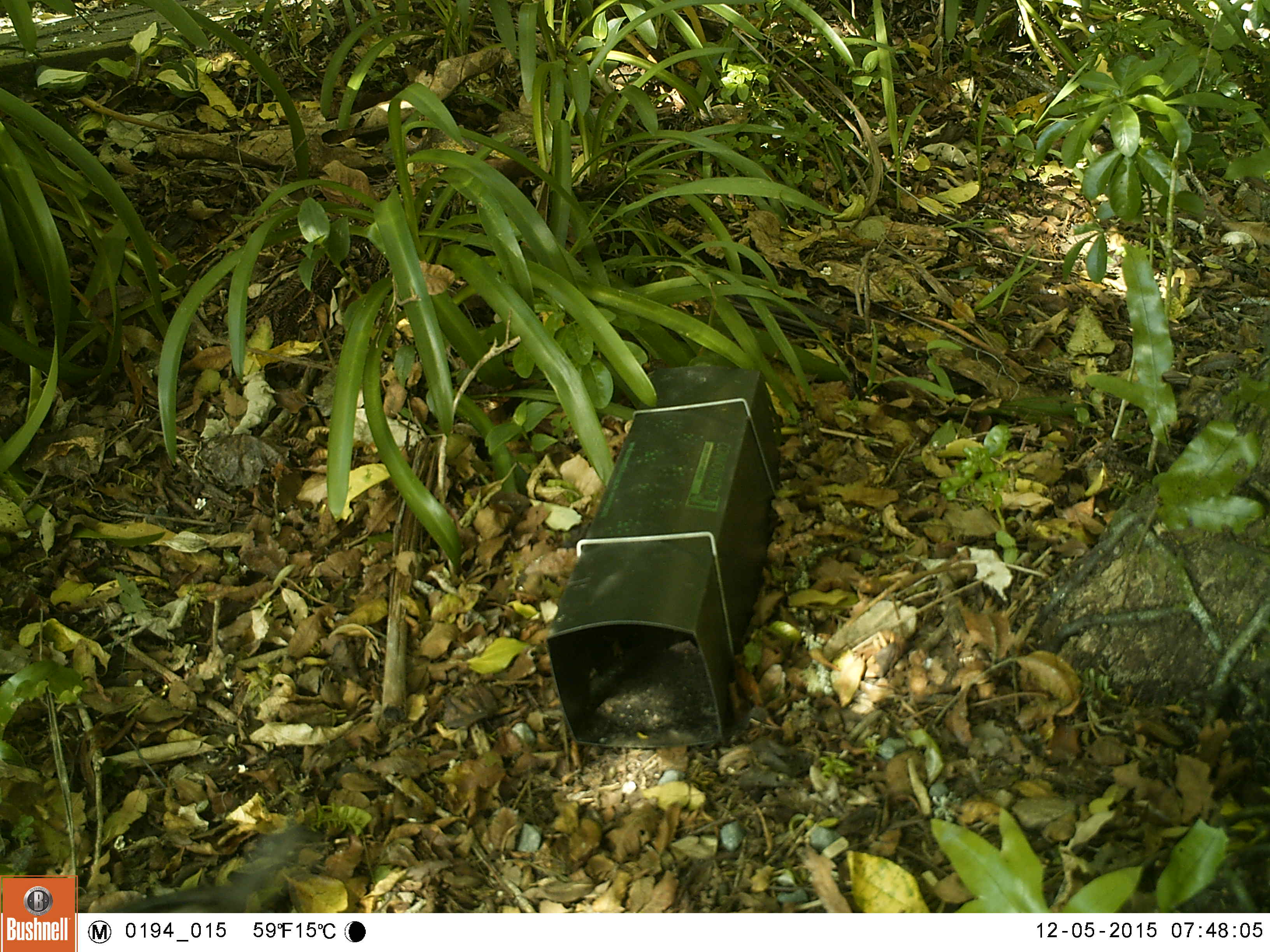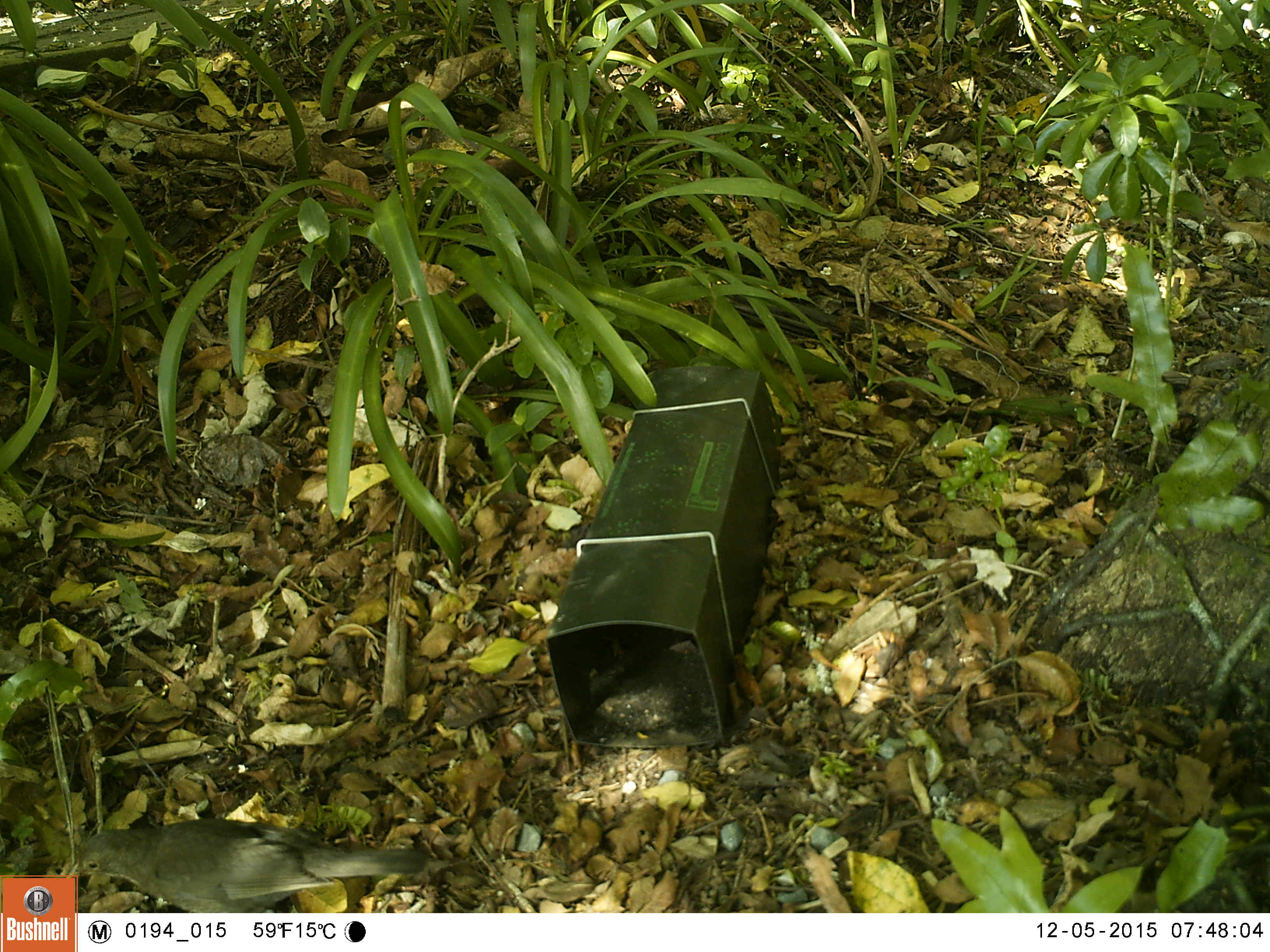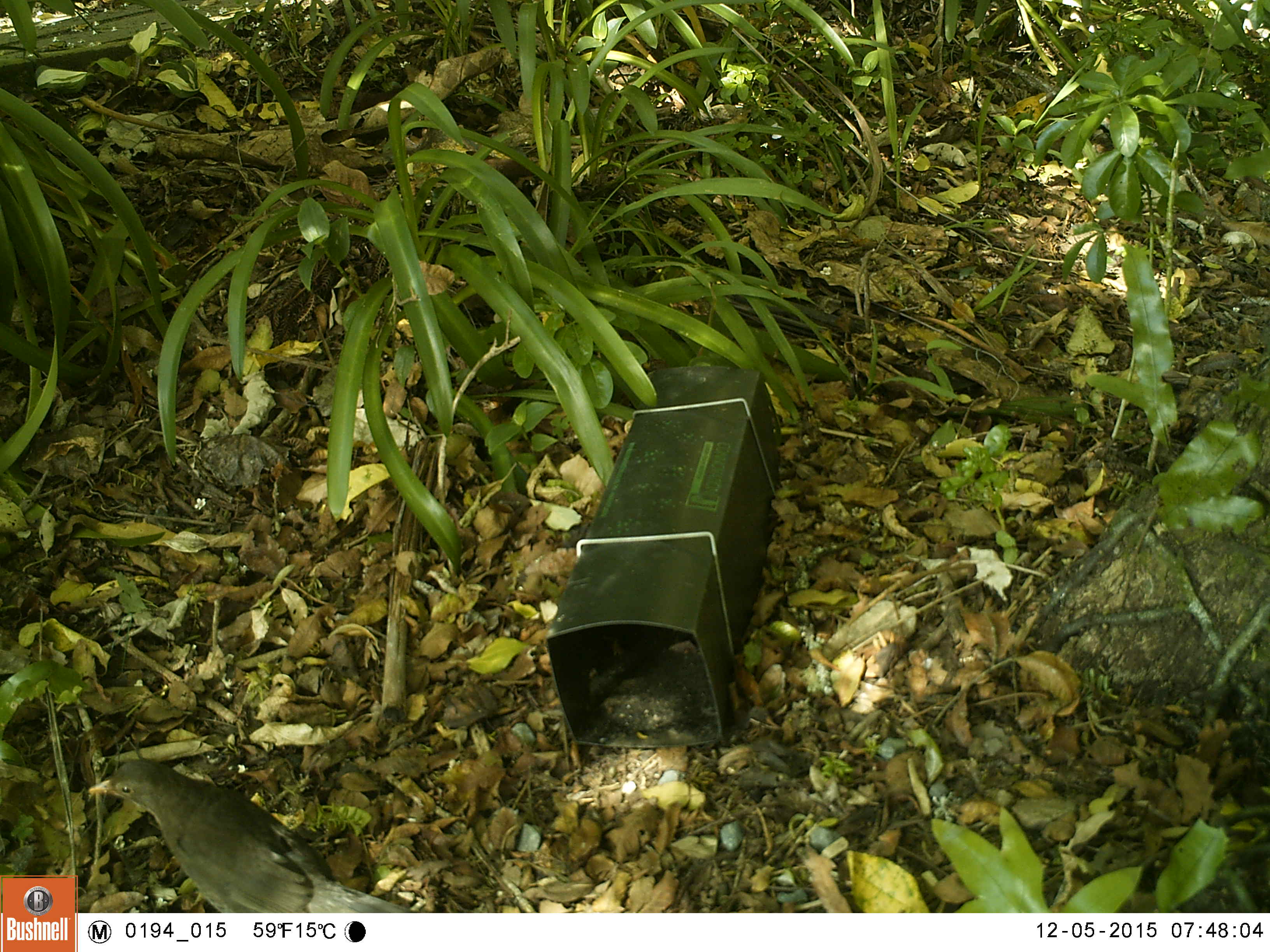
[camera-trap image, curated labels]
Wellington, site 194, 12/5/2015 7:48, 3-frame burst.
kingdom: Animalia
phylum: Chordata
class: Aves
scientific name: Aves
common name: bird